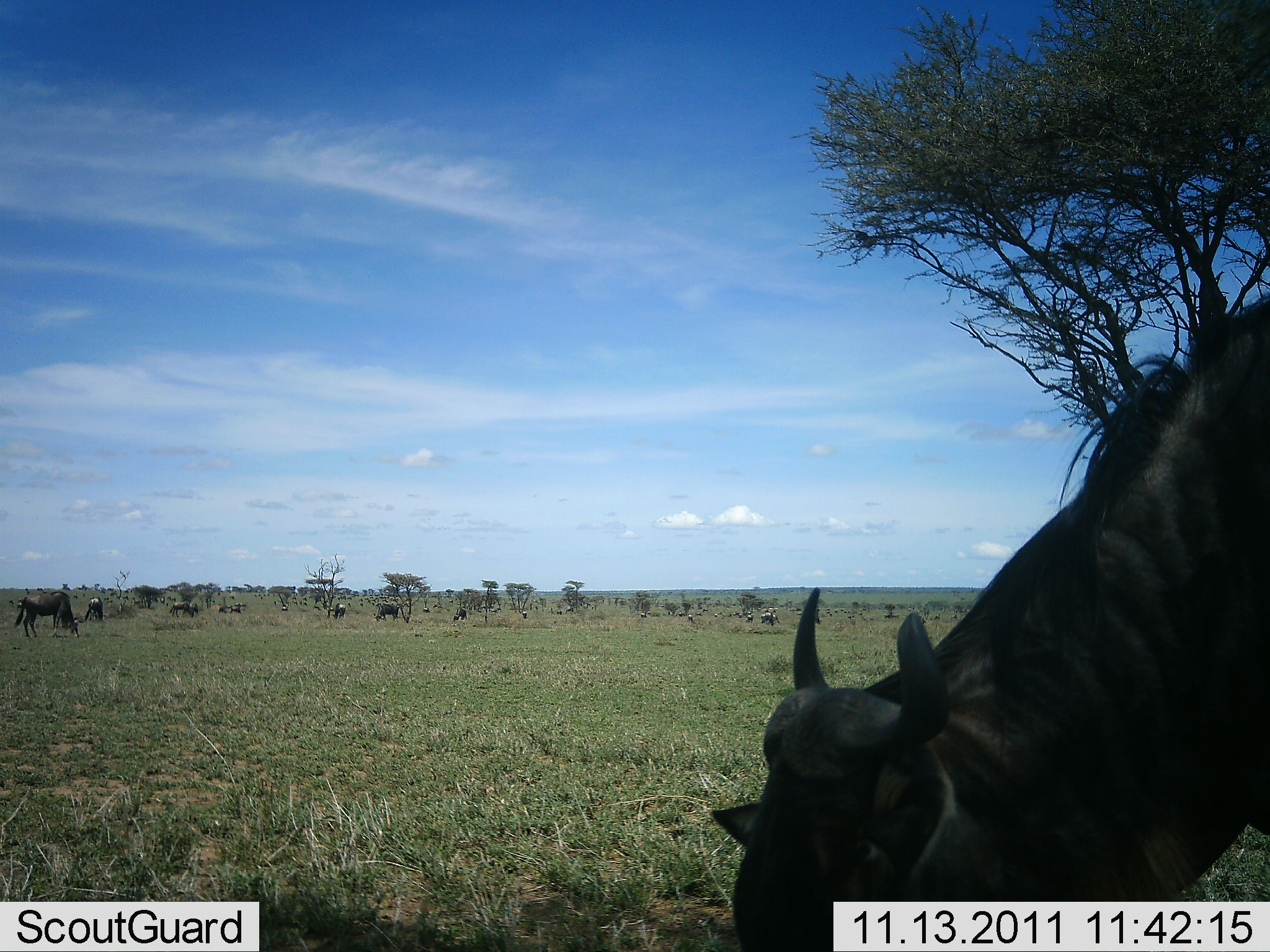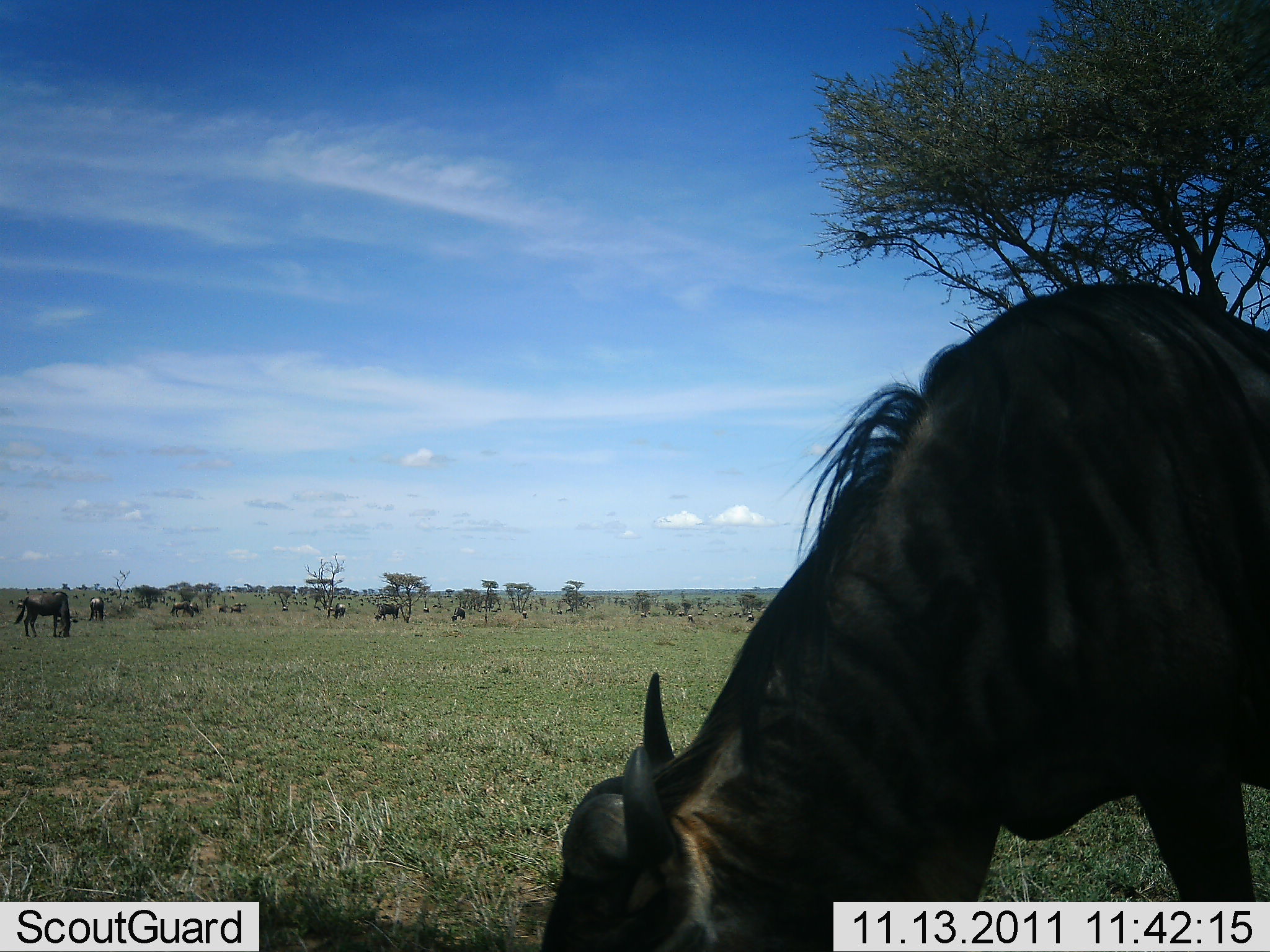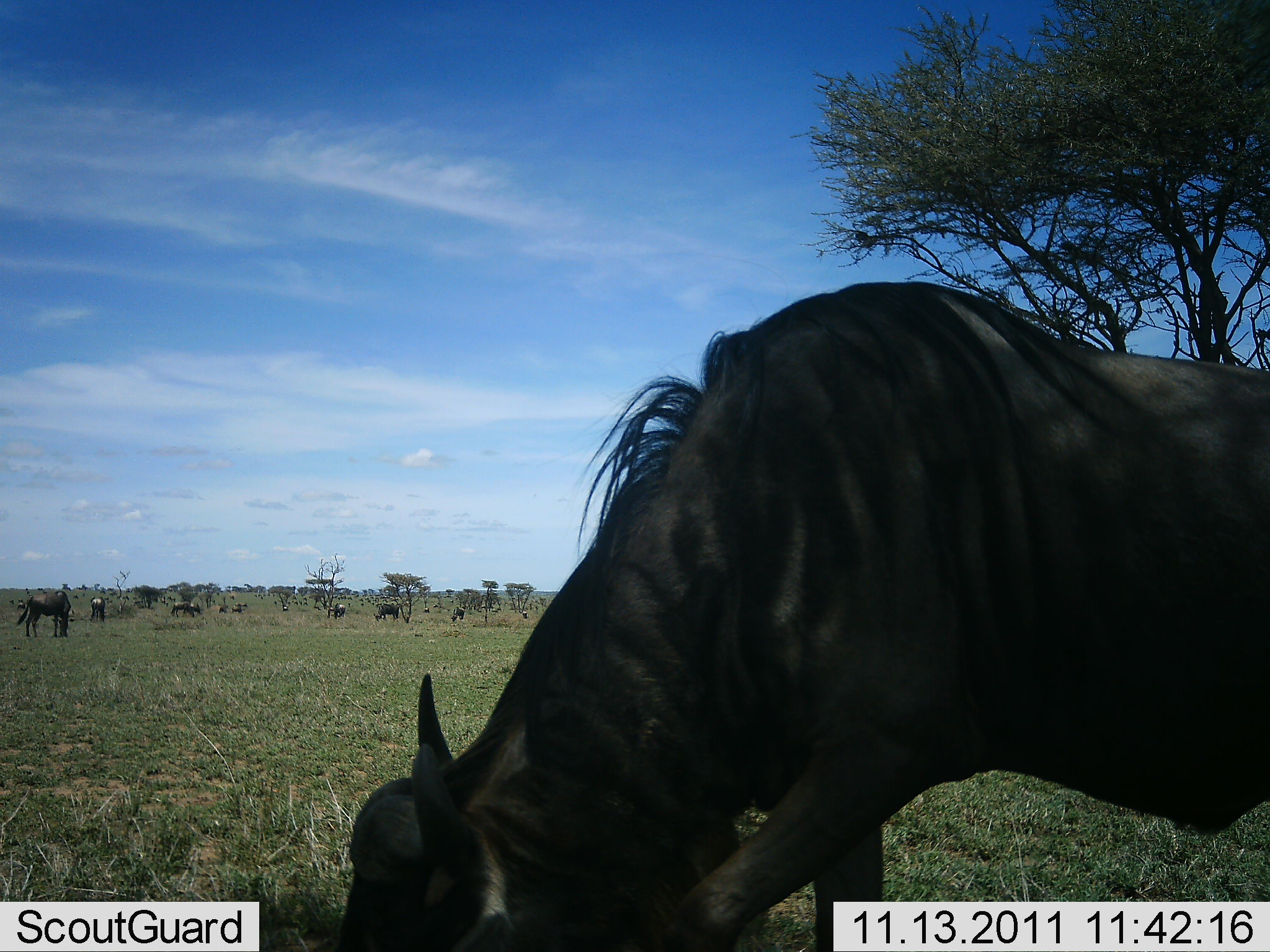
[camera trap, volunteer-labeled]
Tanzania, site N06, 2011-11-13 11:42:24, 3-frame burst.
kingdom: Animalia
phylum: Chordata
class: Mammalia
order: Artiodactyla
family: Bovidae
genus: Connochaetes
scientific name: Connochaetes taurinus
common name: blue wildebeest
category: wildebeest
Wildebeest (blue wildebeest) (Connochaetes taurinus), count 11-50. Behavior (volunteer vote fractions): standing 46%, resting 8%, moving 38%, interacting 0%. Young present (vote fraction): 0%. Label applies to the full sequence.